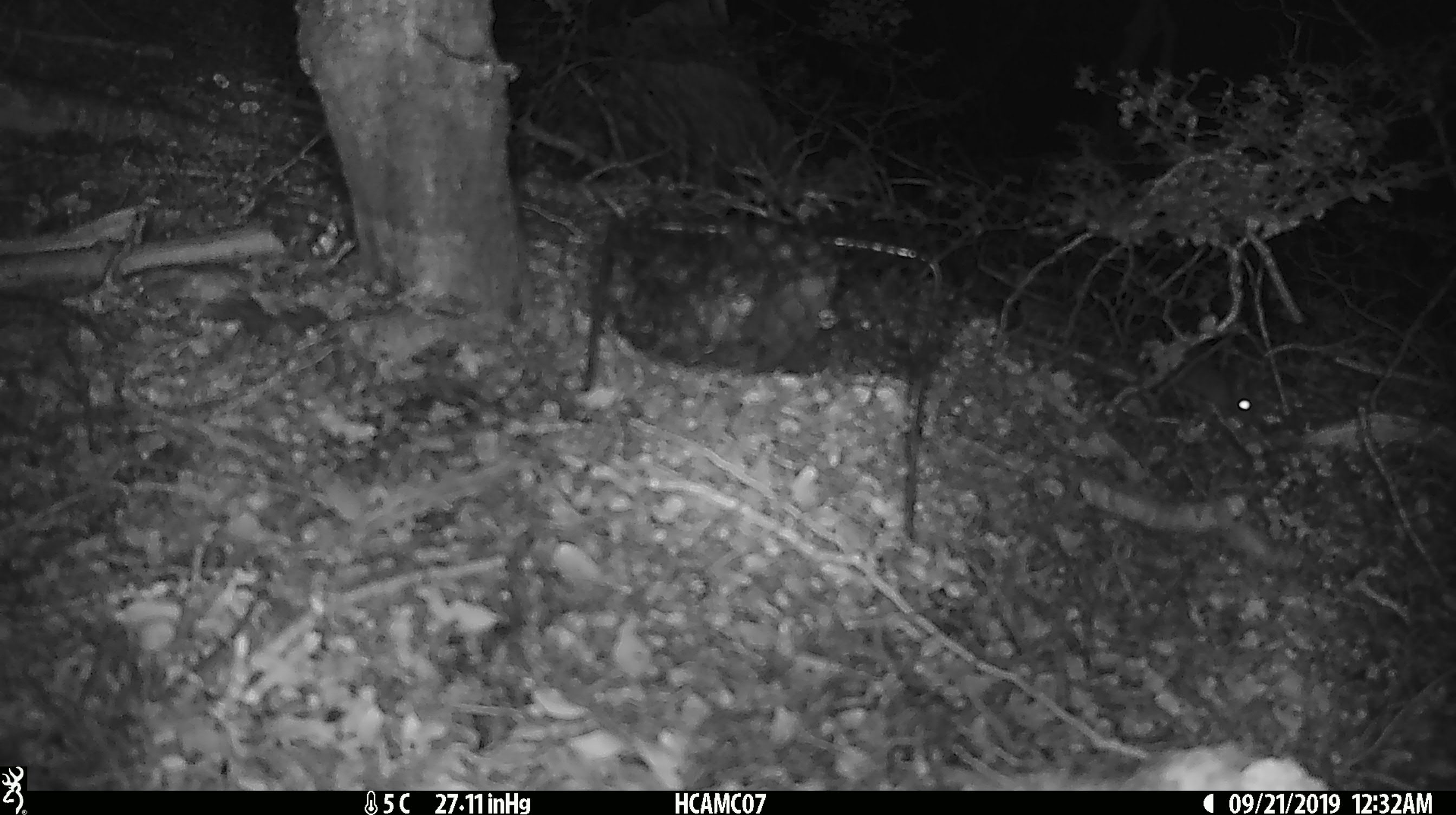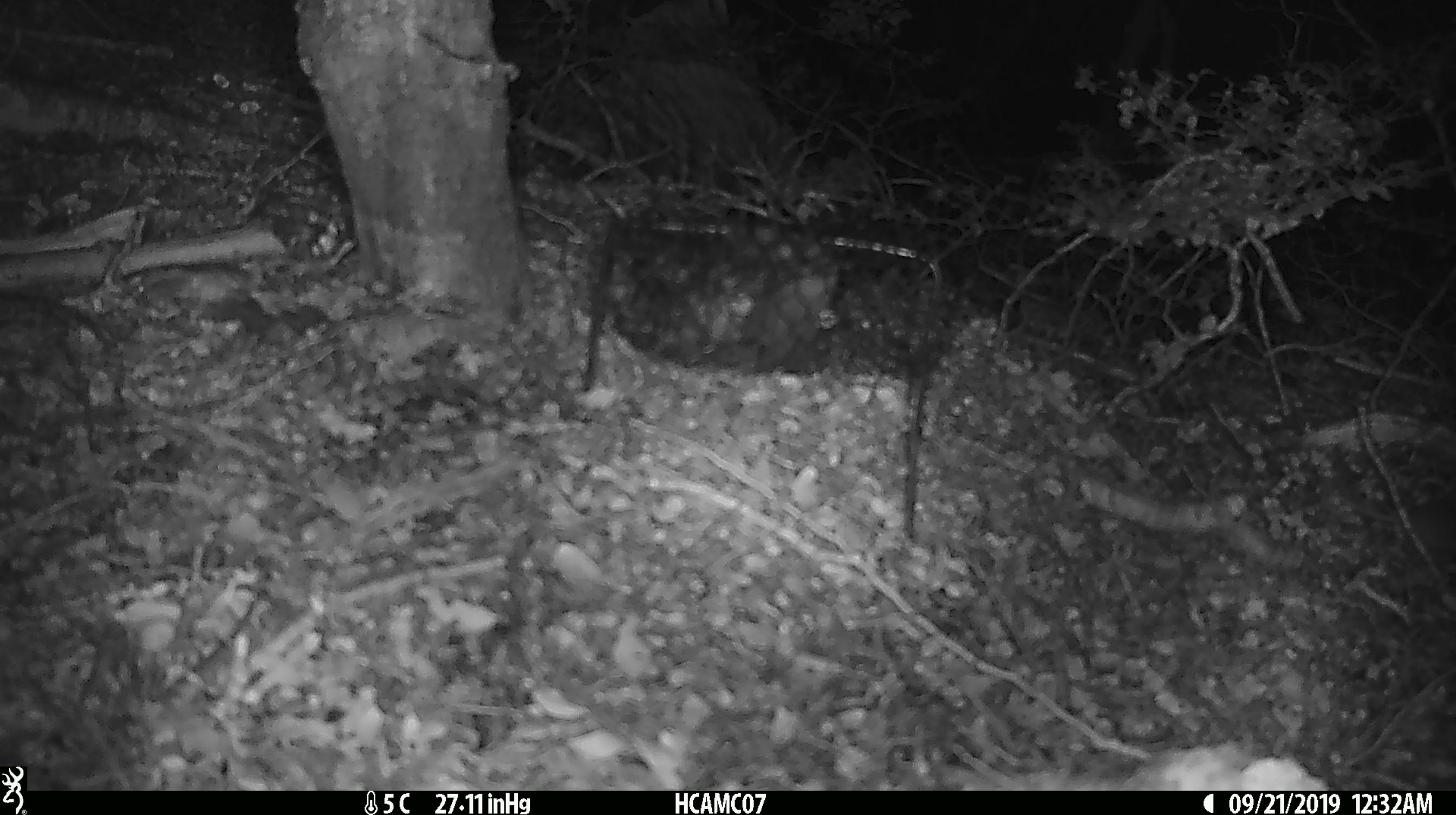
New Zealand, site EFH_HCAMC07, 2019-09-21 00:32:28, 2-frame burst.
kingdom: Animalia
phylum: Chordata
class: Mammalia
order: Rodentia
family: Muridae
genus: Mus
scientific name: Mus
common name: mouse